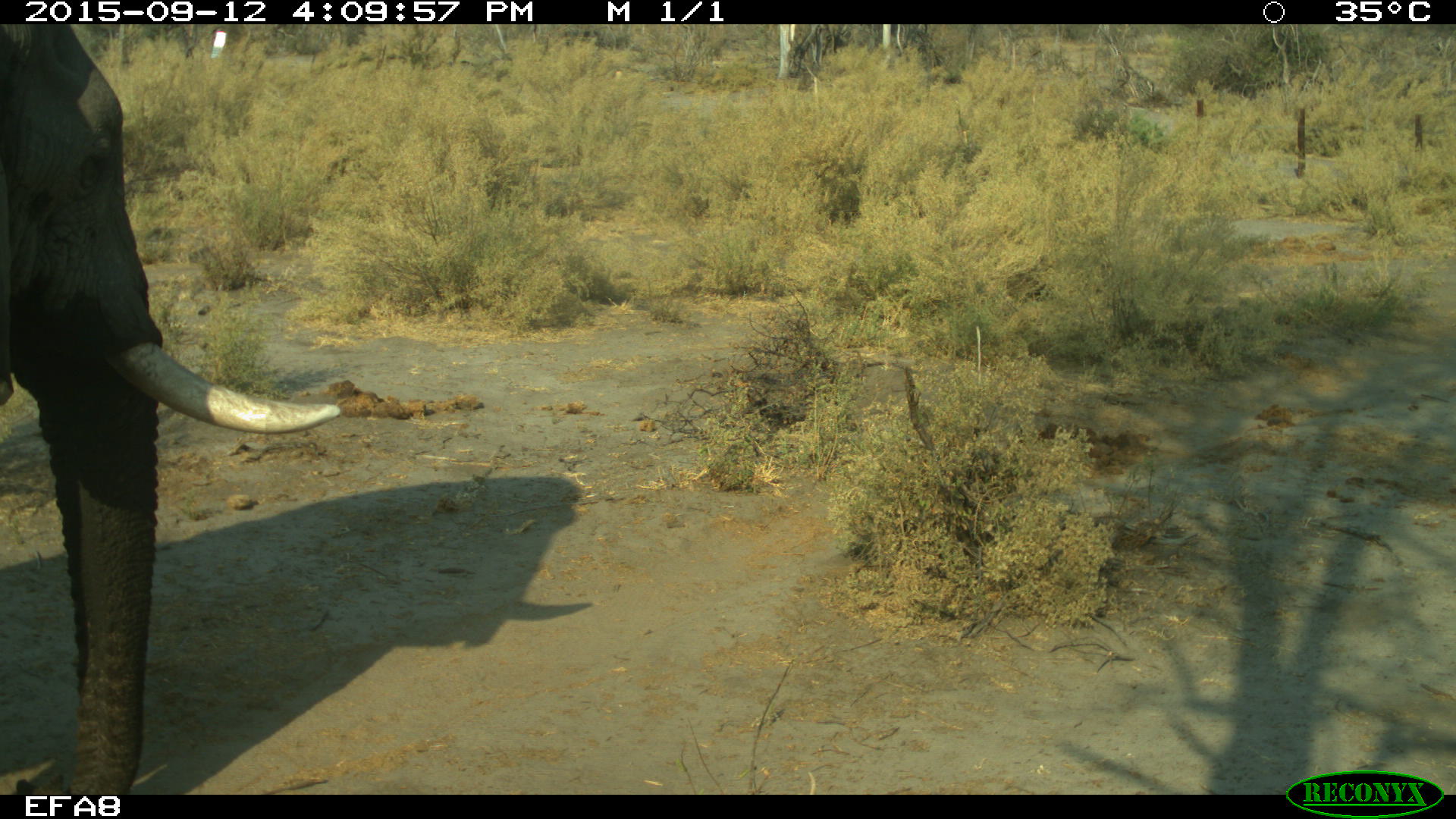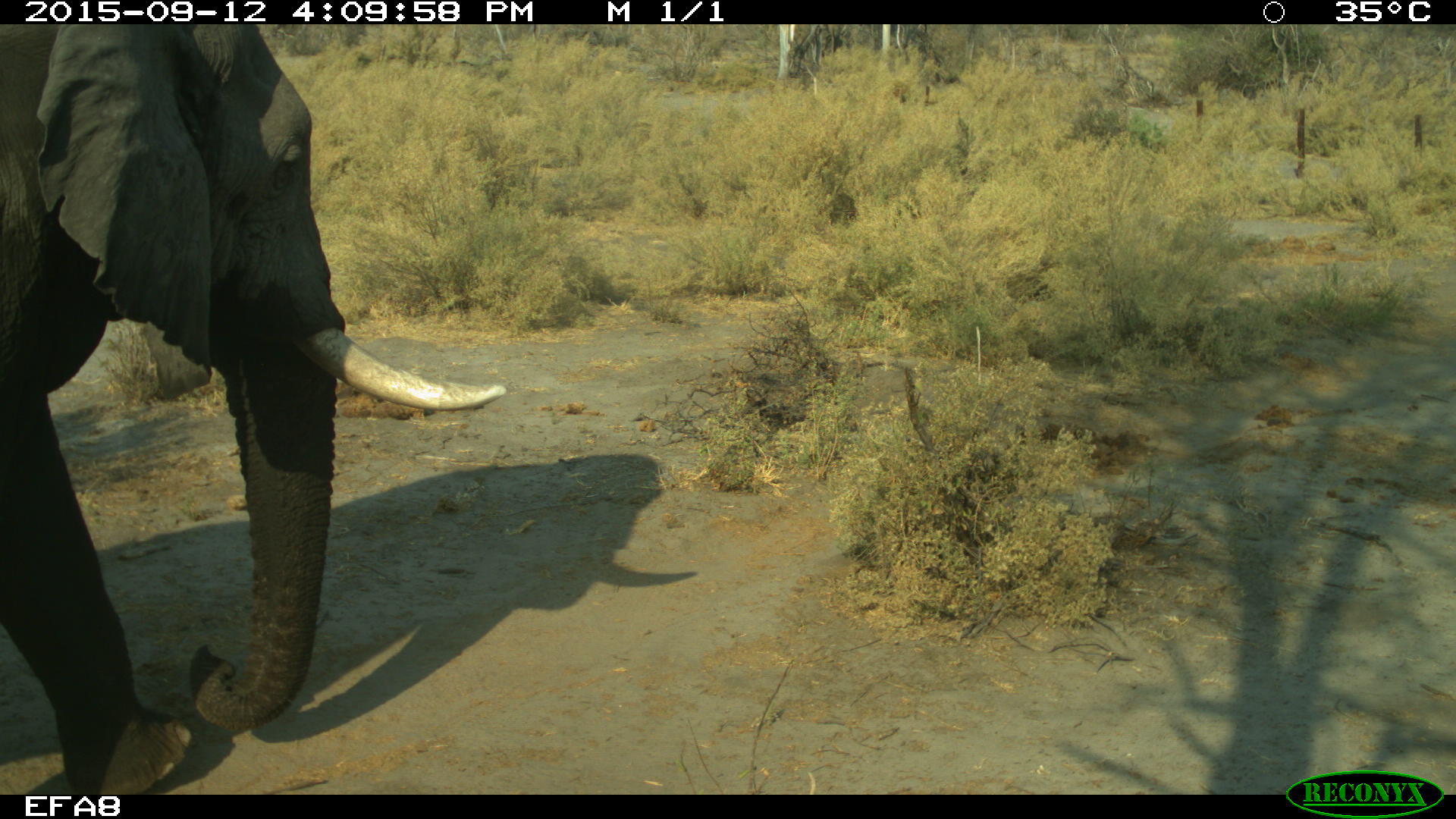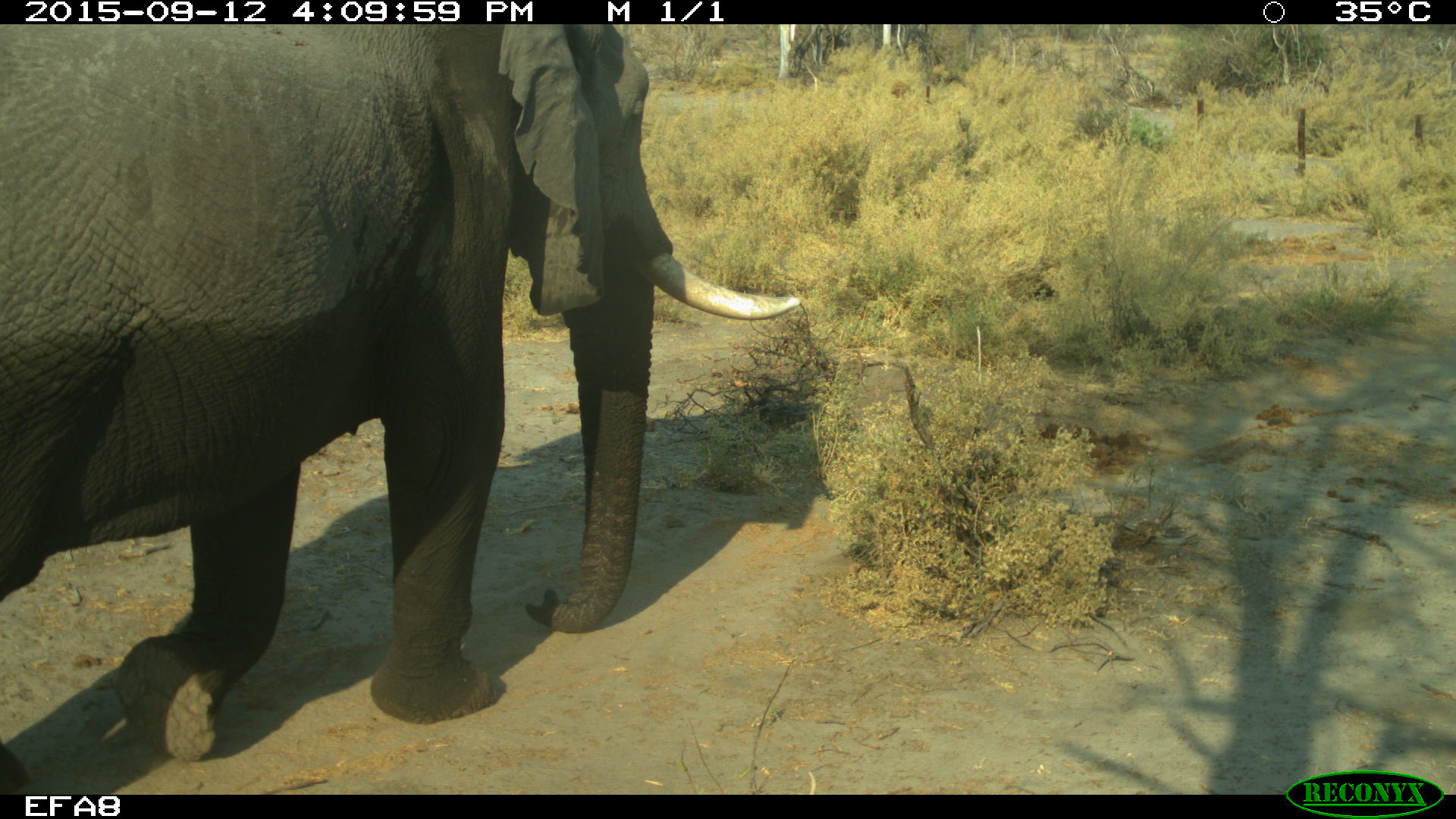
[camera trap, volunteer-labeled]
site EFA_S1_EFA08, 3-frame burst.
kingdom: Animalia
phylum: Chordata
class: Mammalia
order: Proboscidea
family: Elephantidae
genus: Loxodonta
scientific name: Loxodonta africana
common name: african bush elephant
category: elephant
Elephant (african bush elephant) (Loxodonta africana), count 1. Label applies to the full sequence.